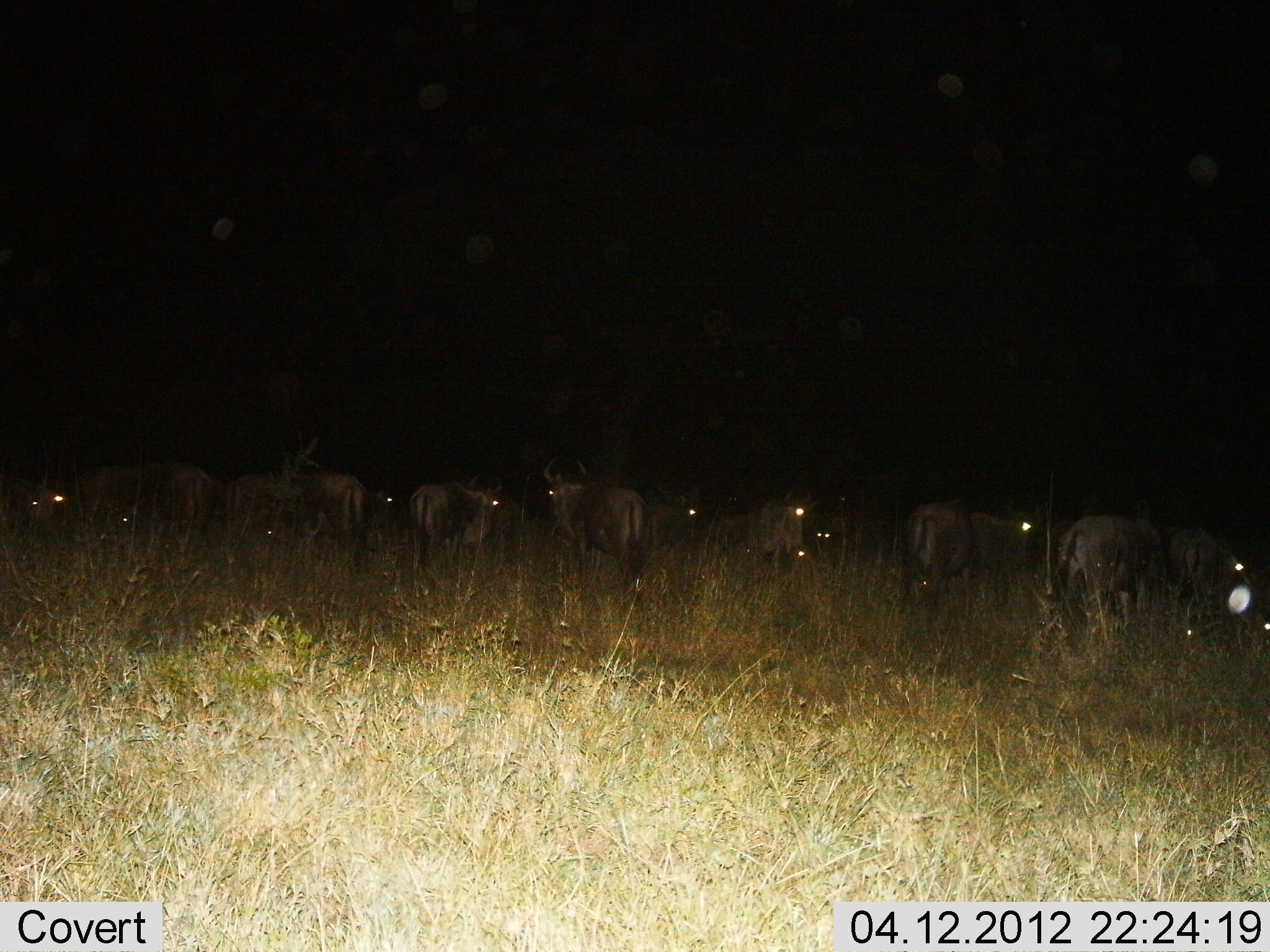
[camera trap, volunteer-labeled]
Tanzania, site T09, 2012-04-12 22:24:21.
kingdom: Animalia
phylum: Chordata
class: Mammalia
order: Artiodactyla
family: Bovidae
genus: Connochaetes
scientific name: Connochaetes taurinus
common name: blue wildebeest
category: wildebeest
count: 11-50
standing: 73%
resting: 13%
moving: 7%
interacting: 0%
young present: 0%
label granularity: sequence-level